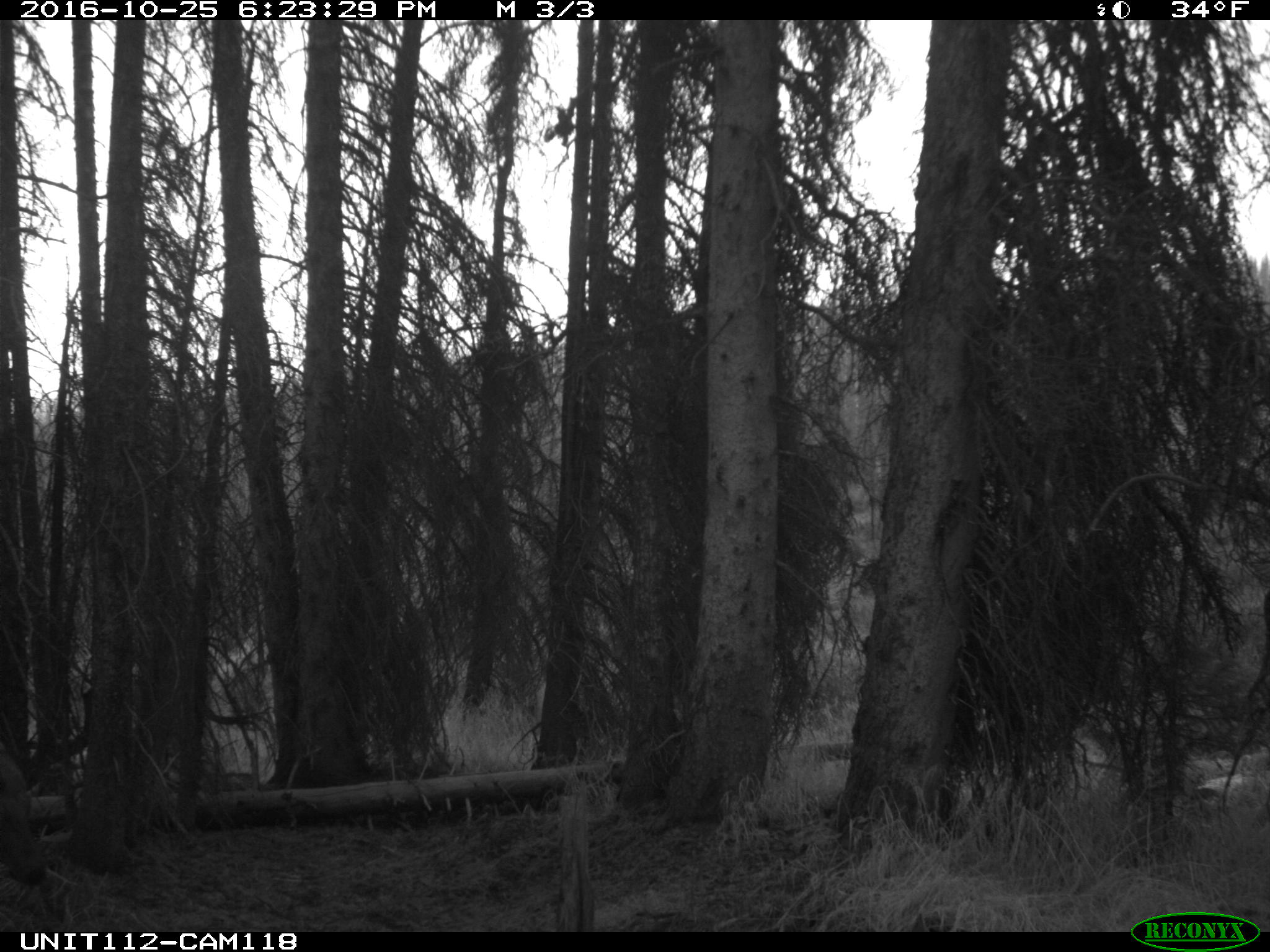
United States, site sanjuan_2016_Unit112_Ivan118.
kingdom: Animalia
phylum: Chordata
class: Mammalia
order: Artiodactyla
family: Cervidae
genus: Cervus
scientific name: Cervus elaphus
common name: red deer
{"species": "Cervus elaphus (red deer)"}